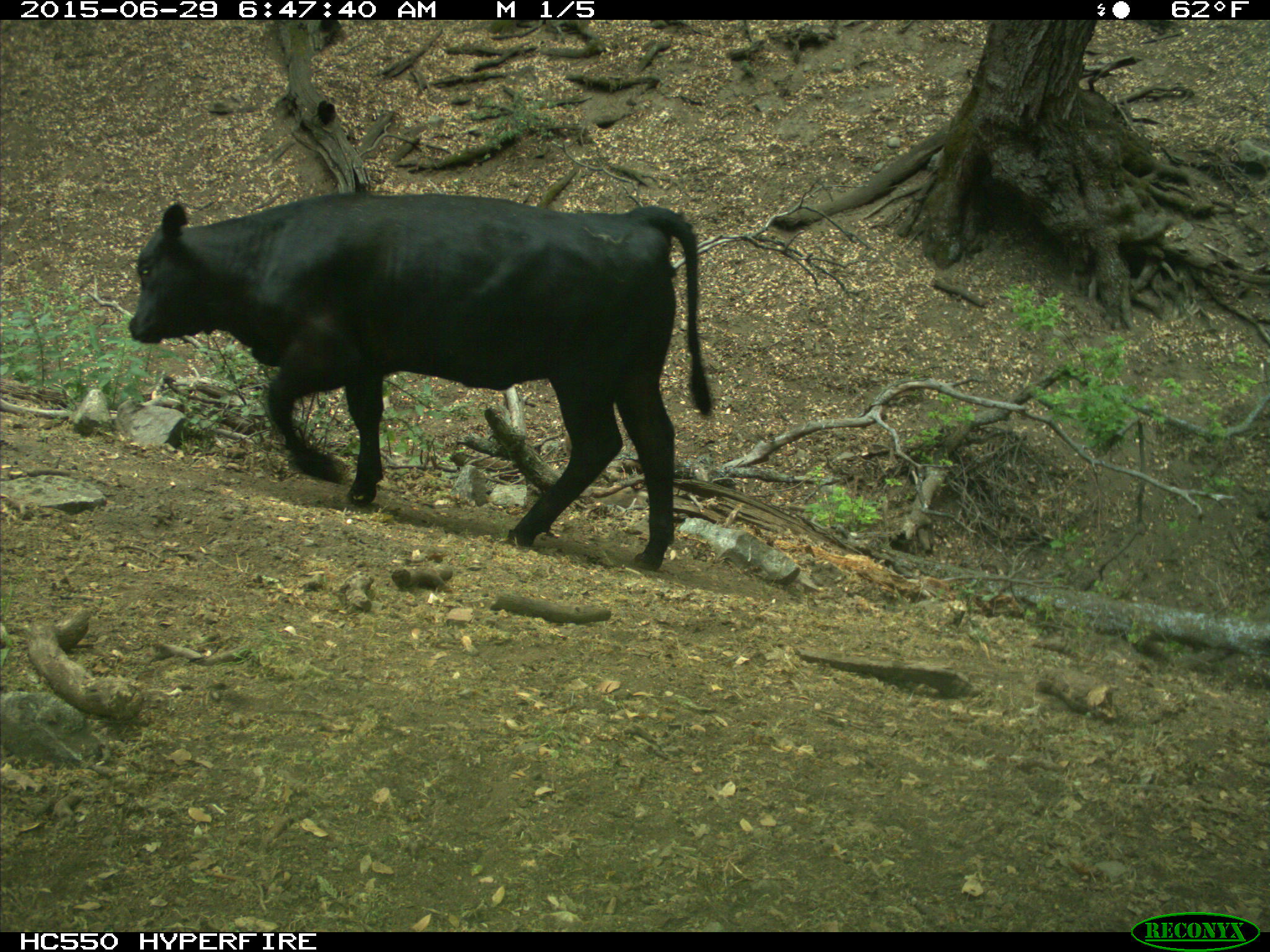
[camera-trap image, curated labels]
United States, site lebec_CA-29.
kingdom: Animalia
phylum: Chordata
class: Mammalia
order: Artiodactyla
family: Bovidae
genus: Bos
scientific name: Bos taurus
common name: domestic cow